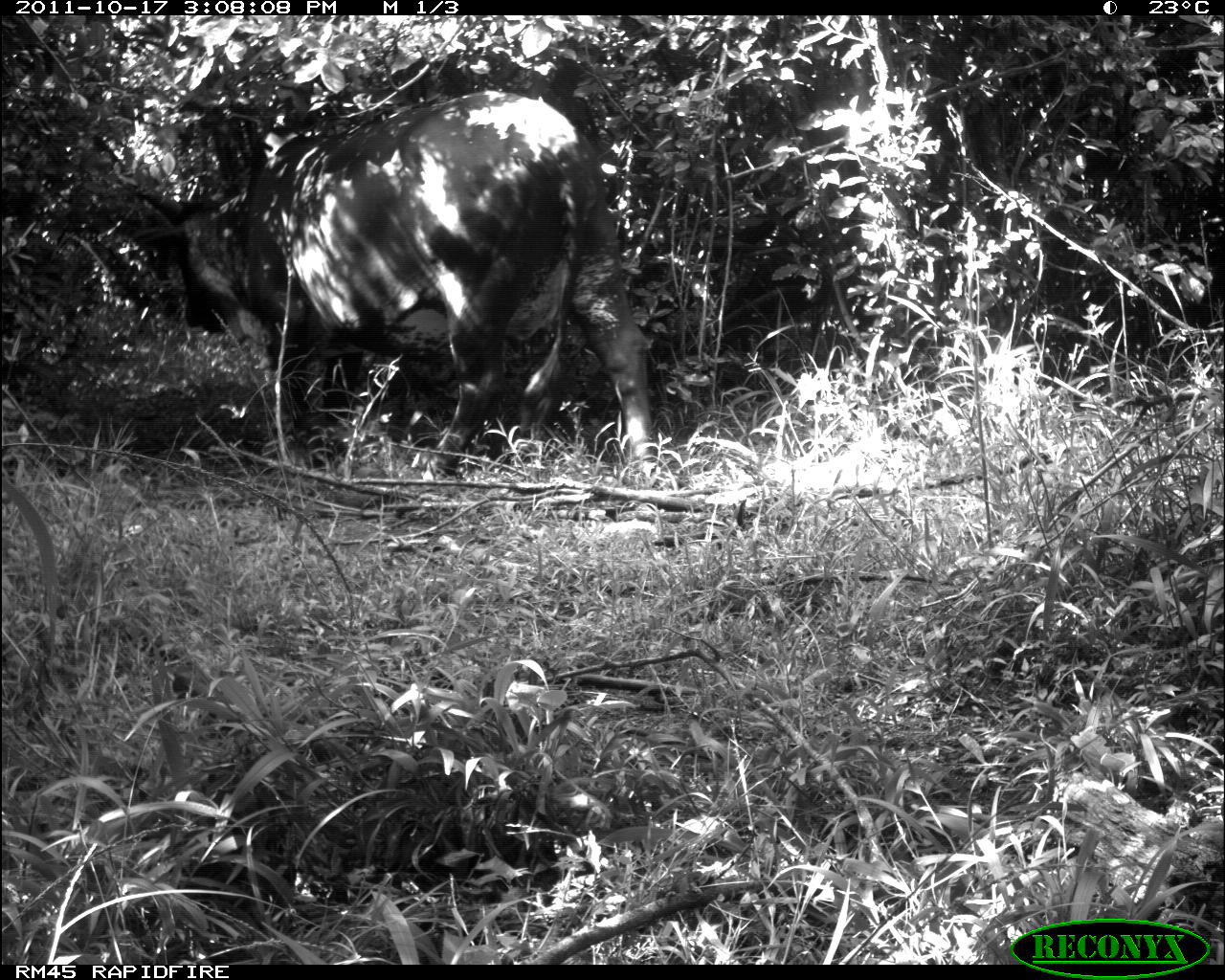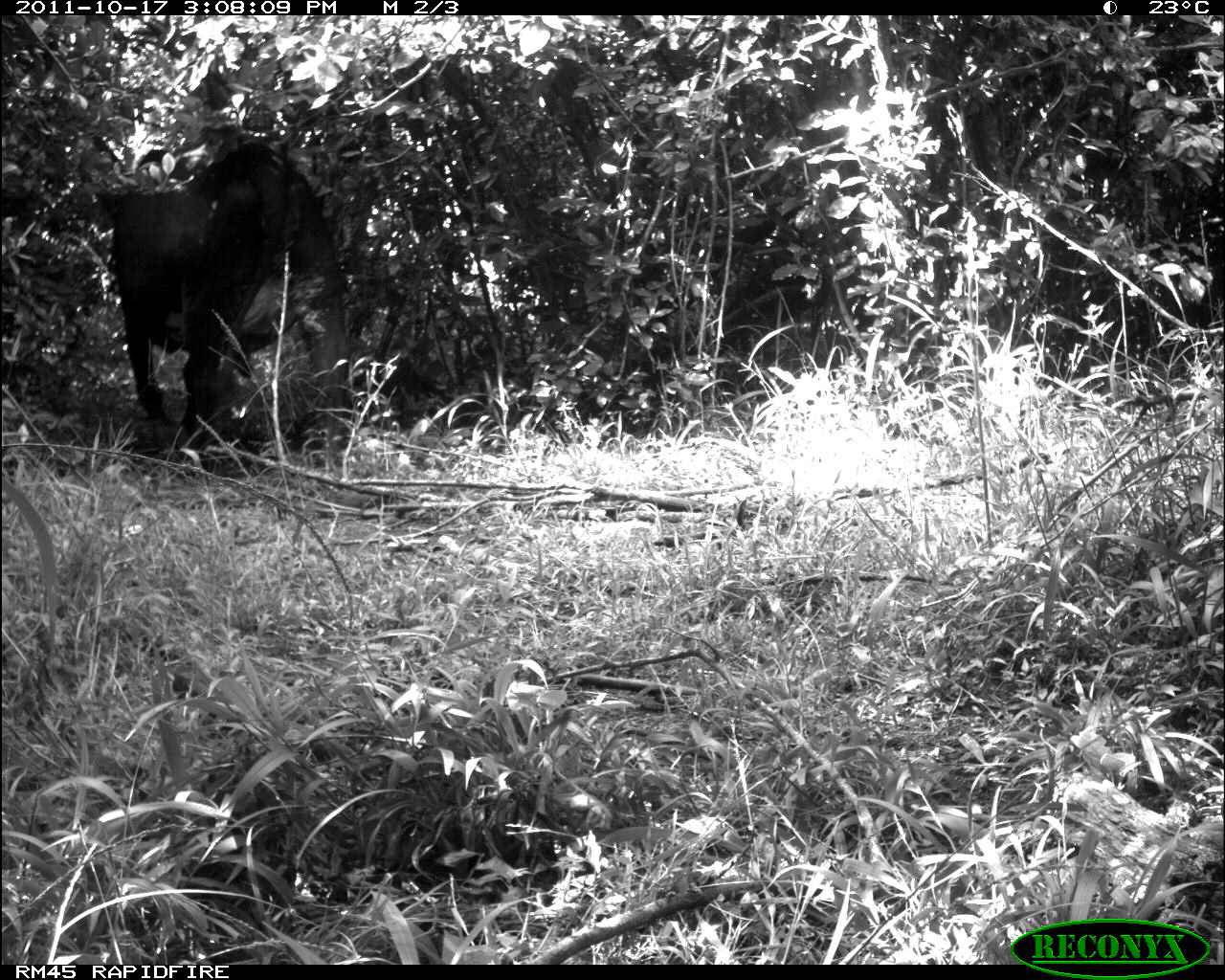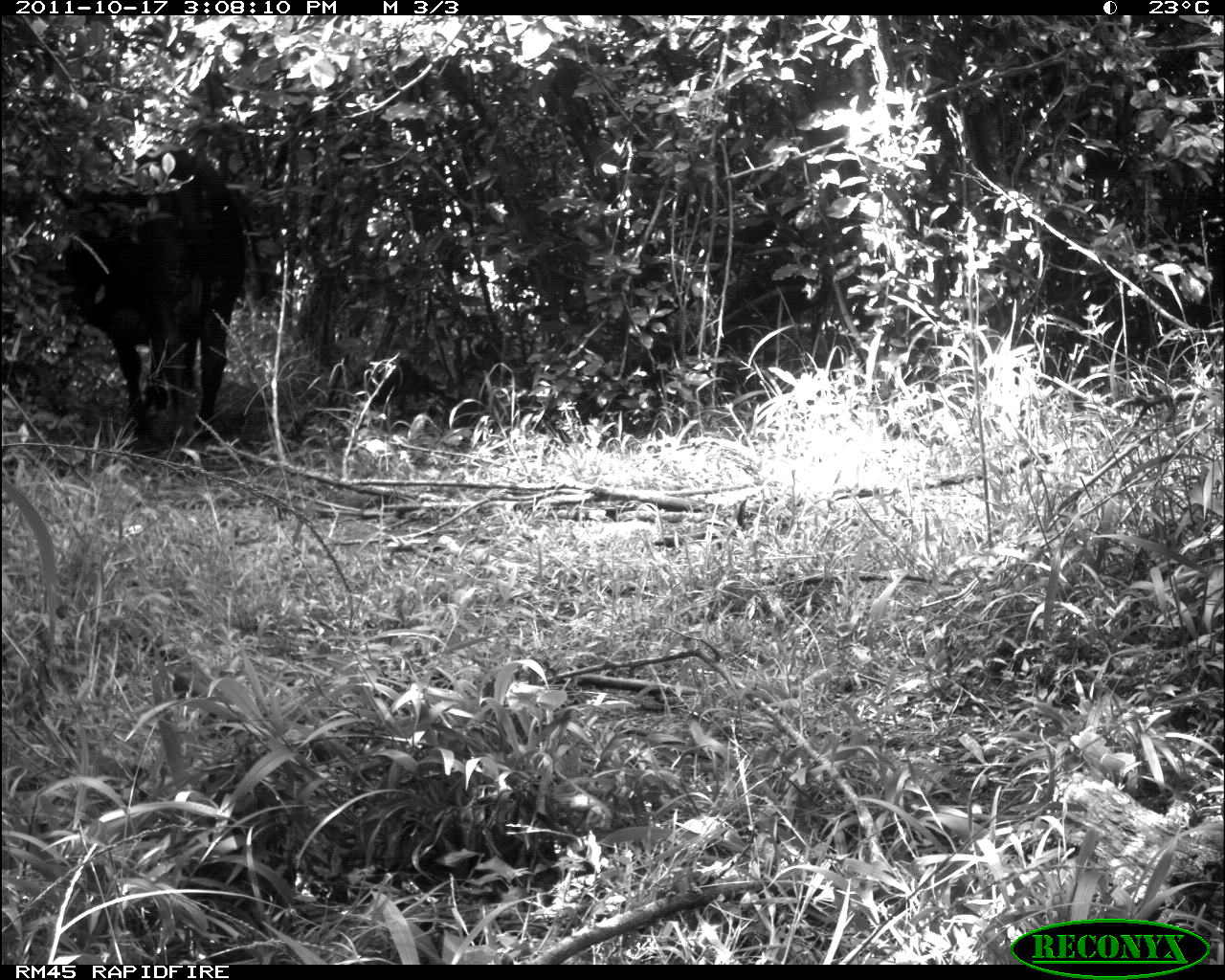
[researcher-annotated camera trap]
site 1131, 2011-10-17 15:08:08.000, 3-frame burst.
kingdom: Animalia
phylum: Chordata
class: Mammalia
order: Artiodactyla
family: Bovidae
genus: Bos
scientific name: Bos taurus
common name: domestic cattle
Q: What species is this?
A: Bos taurus (domestic cattle).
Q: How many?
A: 1.